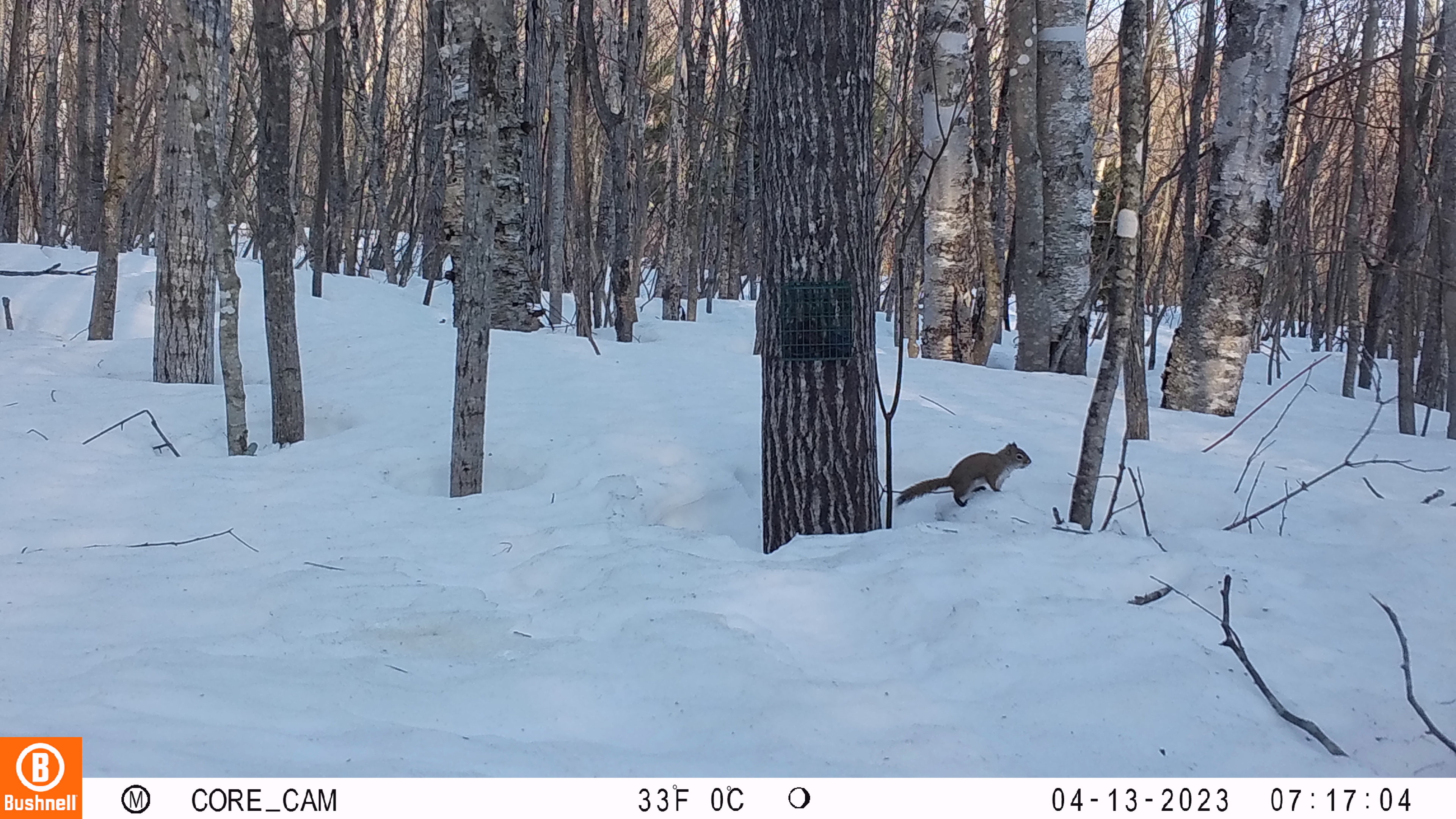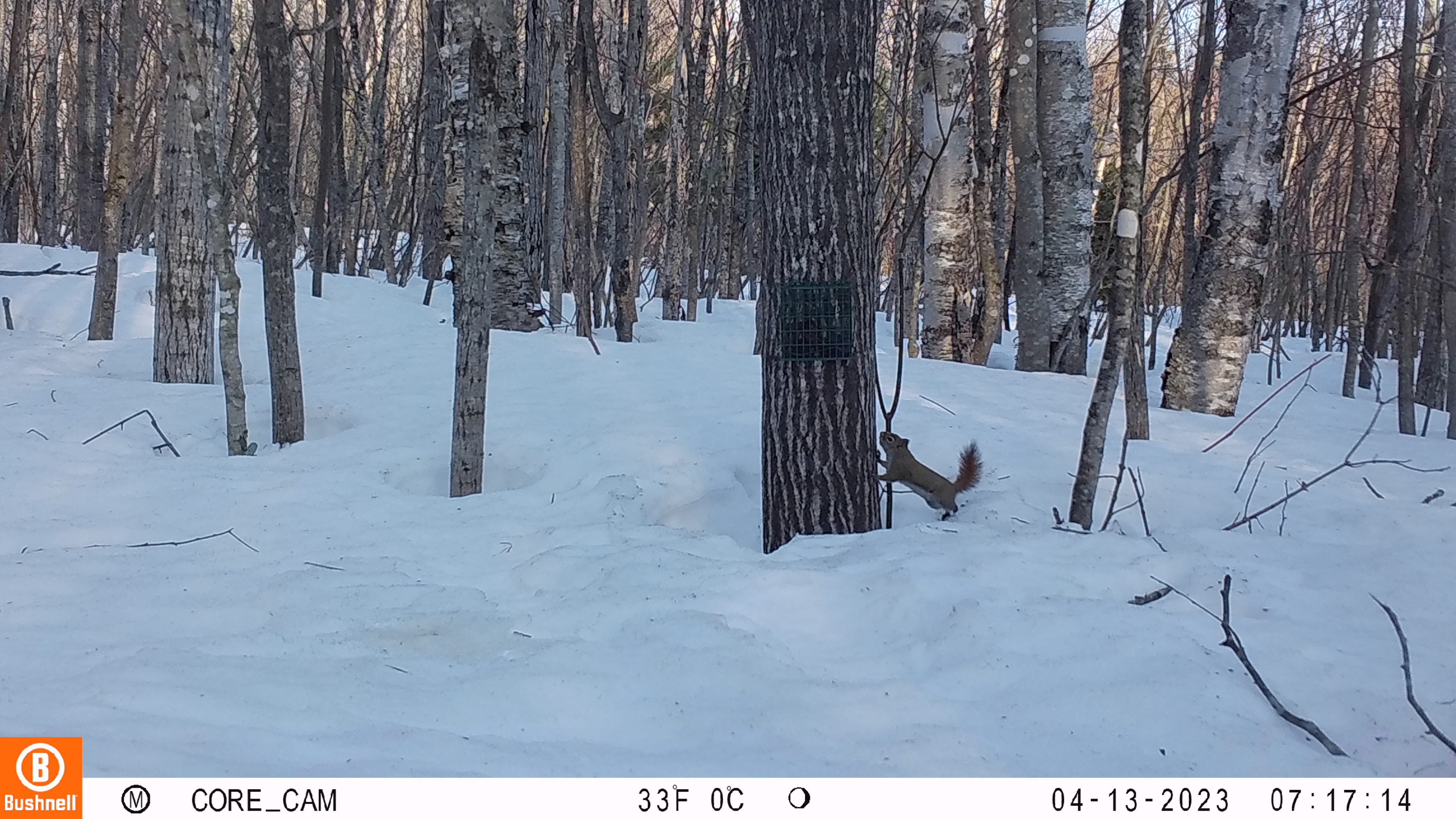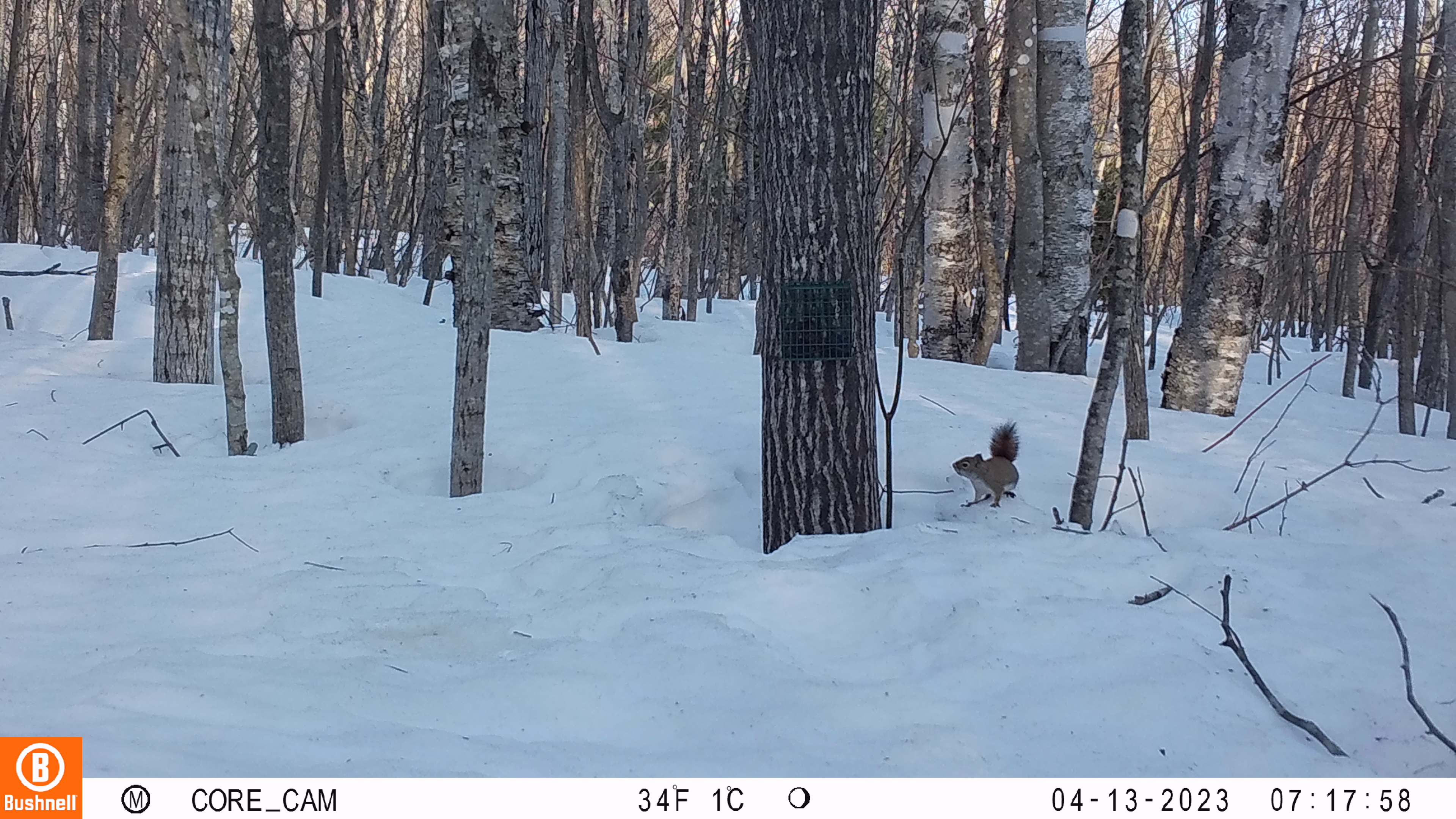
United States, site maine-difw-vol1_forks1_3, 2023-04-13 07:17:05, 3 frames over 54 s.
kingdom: Animalia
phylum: Chordata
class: Mammalia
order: Rodentia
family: Sciuridae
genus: Tamiasciurus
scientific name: Tamiasciurus hudsonicus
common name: red squirrel